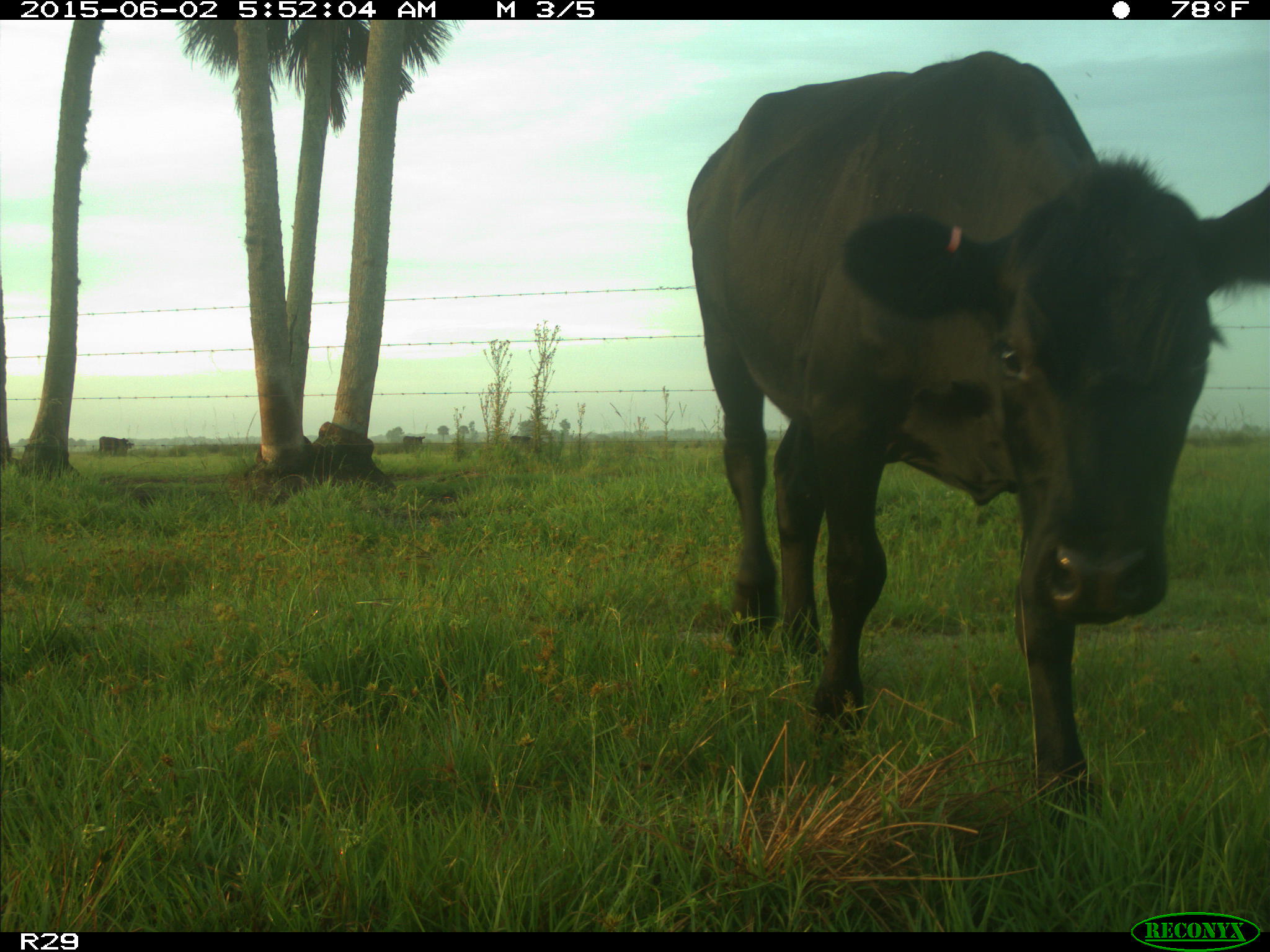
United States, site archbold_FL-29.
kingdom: Animalia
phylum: Chordata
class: Mammalia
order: Artiodactyla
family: Bovidae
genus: Bos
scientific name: Bos taurus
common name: domestic cow